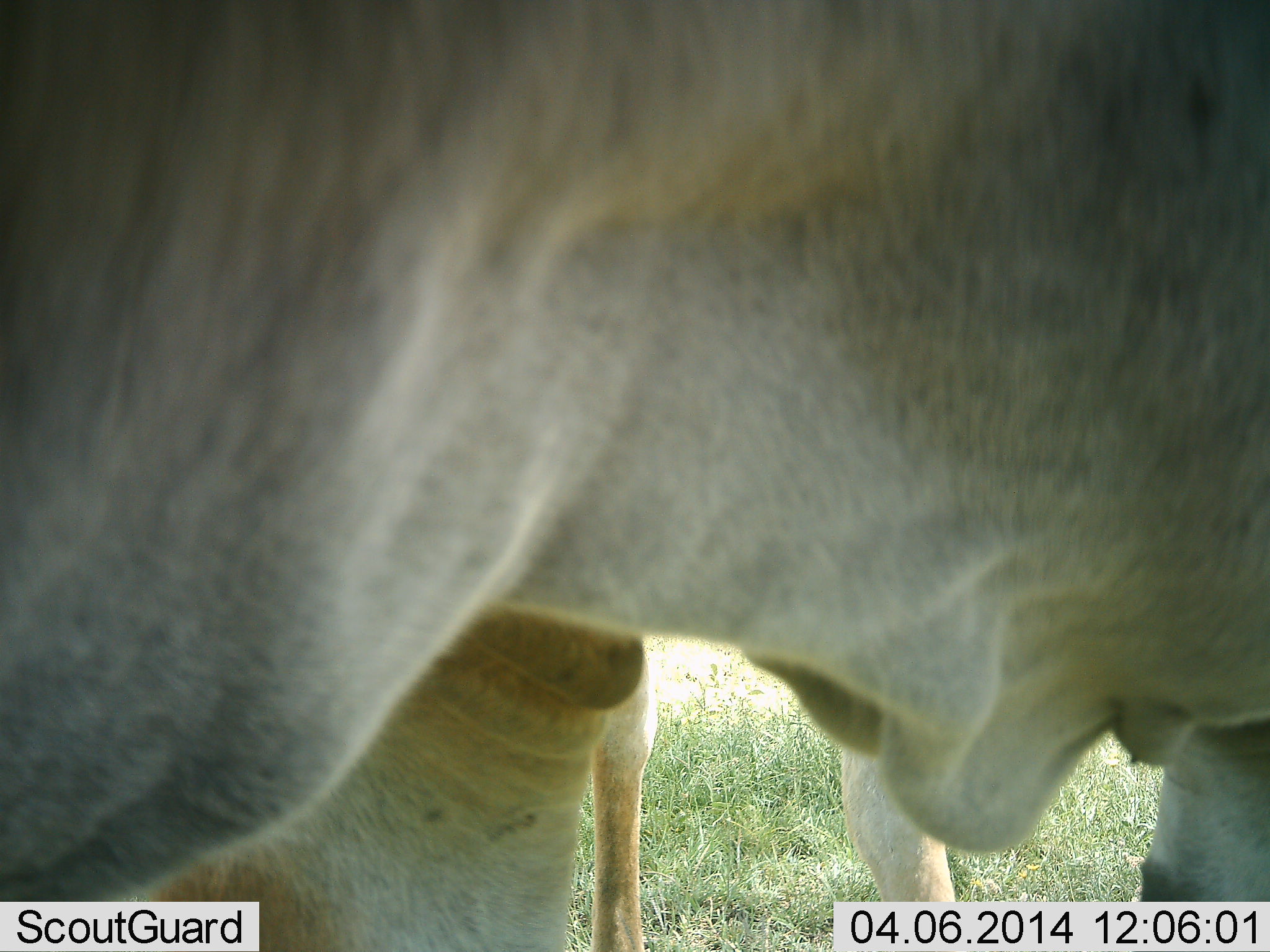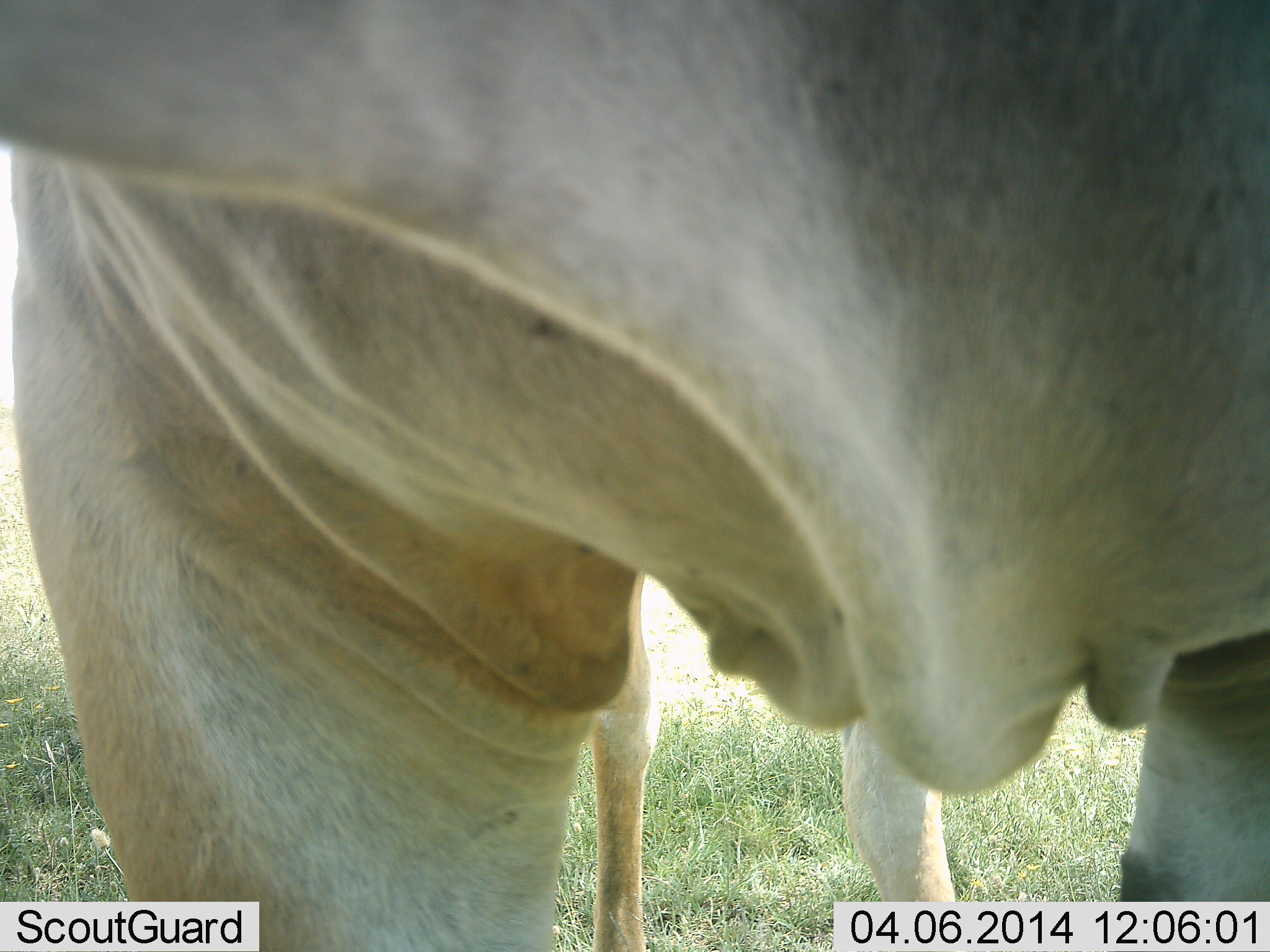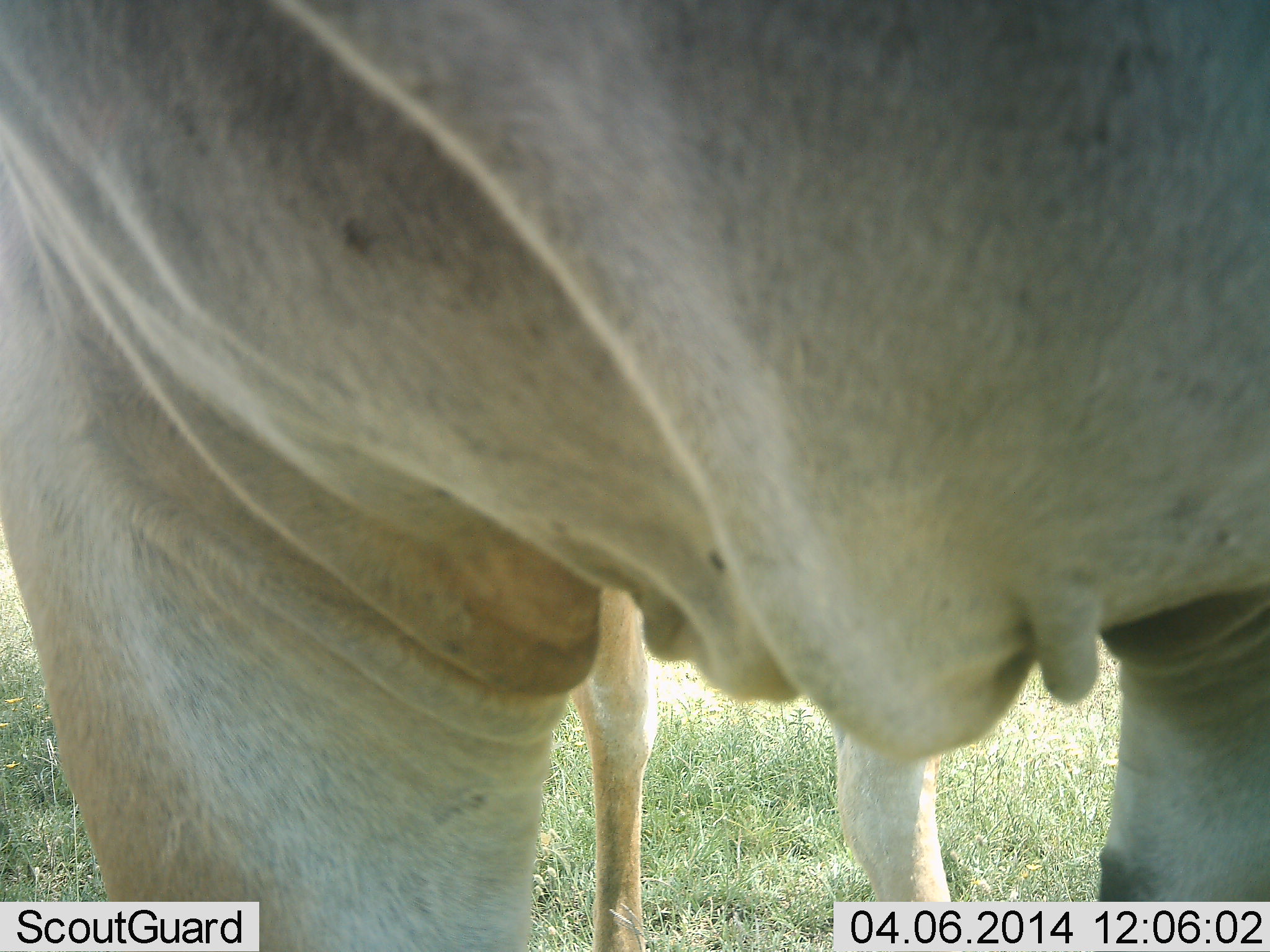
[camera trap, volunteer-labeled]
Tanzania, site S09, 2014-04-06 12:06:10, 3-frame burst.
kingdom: Animalia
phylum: Chordata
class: Mammalia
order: Artiodactyla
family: Bovidae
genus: Tragelaphus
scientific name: Tragelaphus oryx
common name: eland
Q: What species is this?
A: Eland (Tragelaphus oryx).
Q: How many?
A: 1.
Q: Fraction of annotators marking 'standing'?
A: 100%.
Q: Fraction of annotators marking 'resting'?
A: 0%.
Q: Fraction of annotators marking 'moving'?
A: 0%.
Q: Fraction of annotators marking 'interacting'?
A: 0%.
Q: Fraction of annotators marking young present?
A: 0%.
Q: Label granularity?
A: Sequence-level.